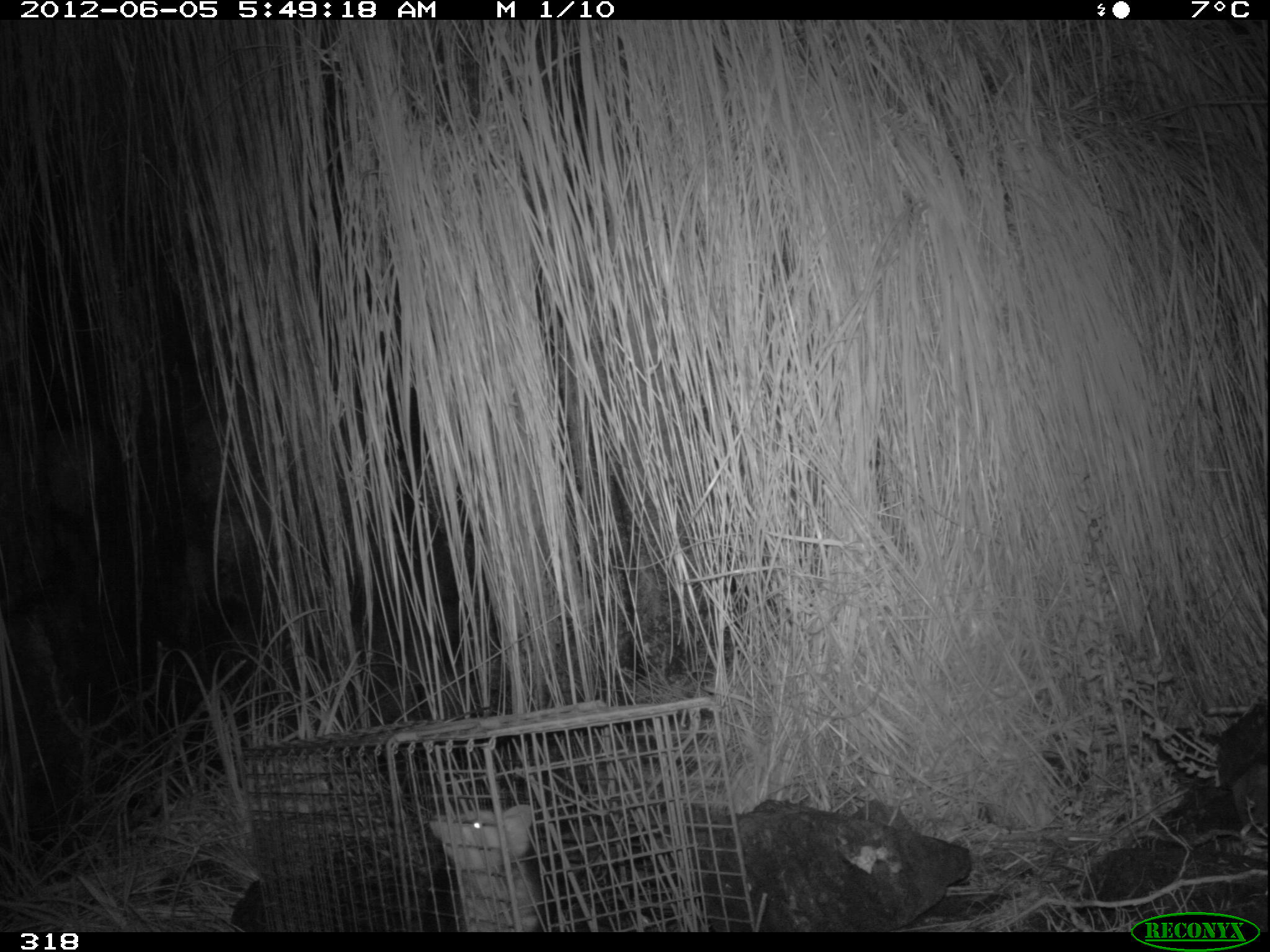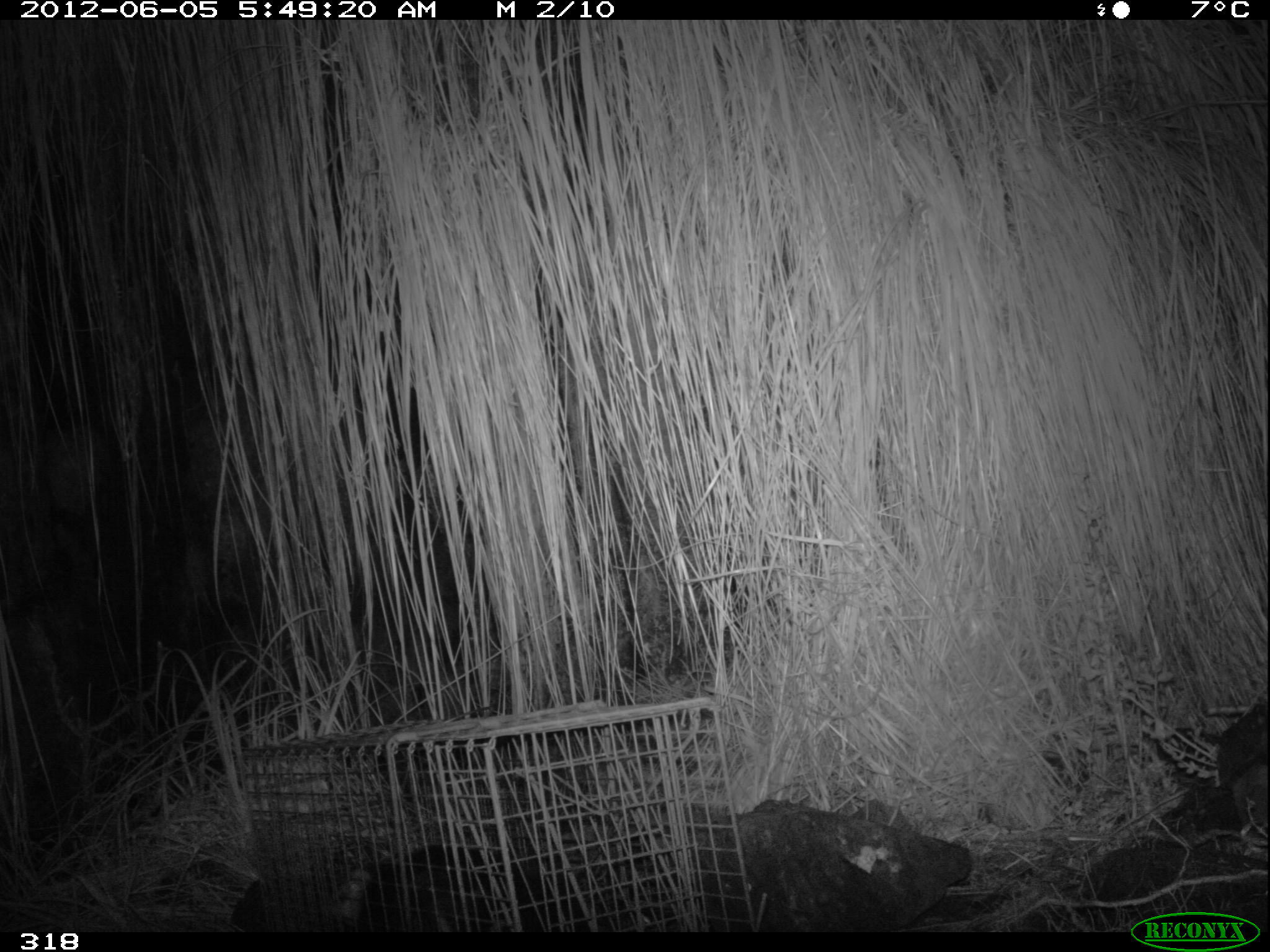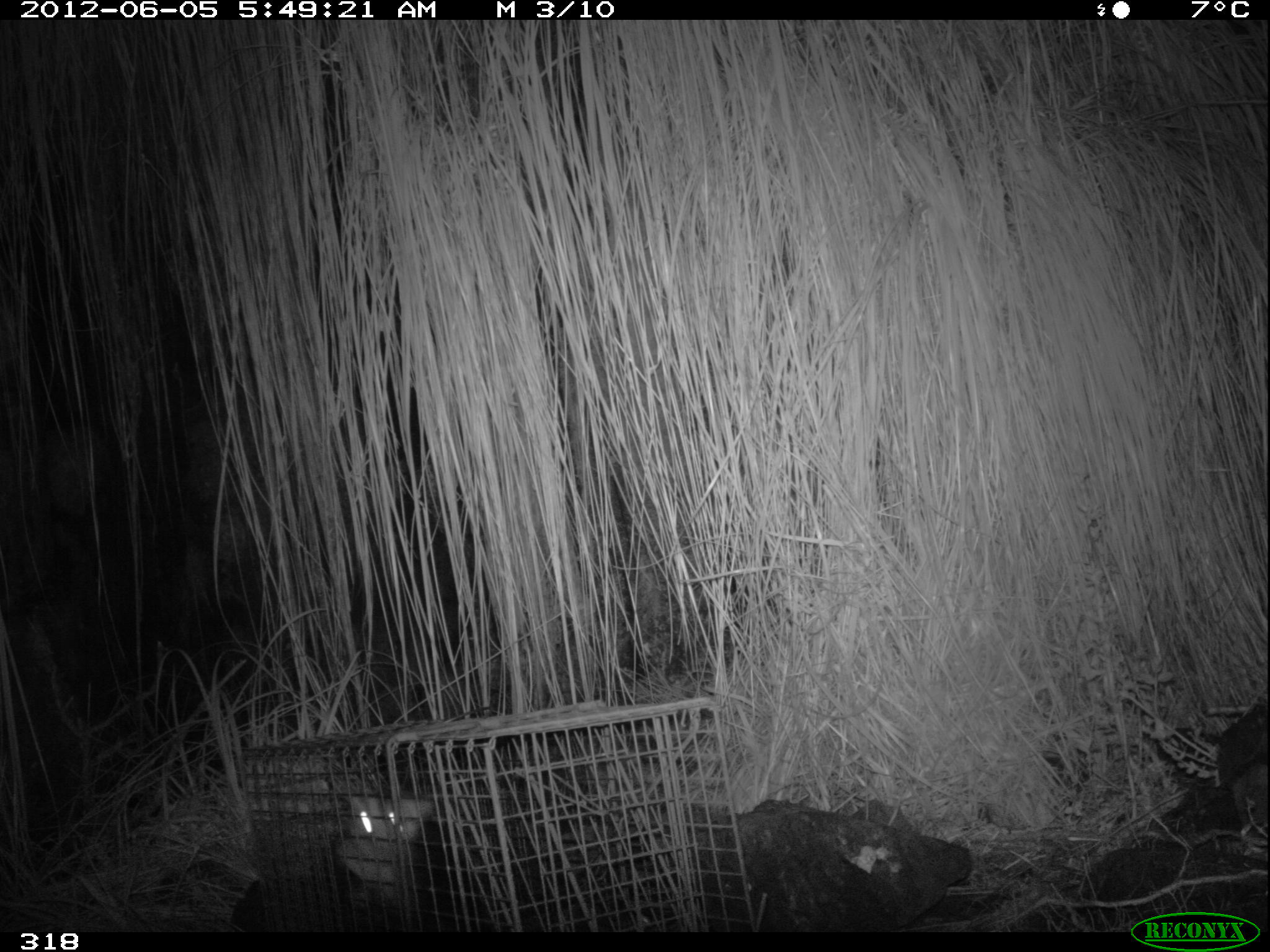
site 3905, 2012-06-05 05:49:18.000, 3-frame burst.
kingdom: Animalia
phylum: Chordata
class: Mammalia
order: Didelphimorphia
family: Didelphidae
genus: Didelphis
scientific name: Didelphis pernigra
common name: andean white-eared opossum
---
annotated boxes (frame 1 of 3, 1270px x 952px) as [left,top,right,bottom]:
didelphis pernigra: [427,802,542,931]